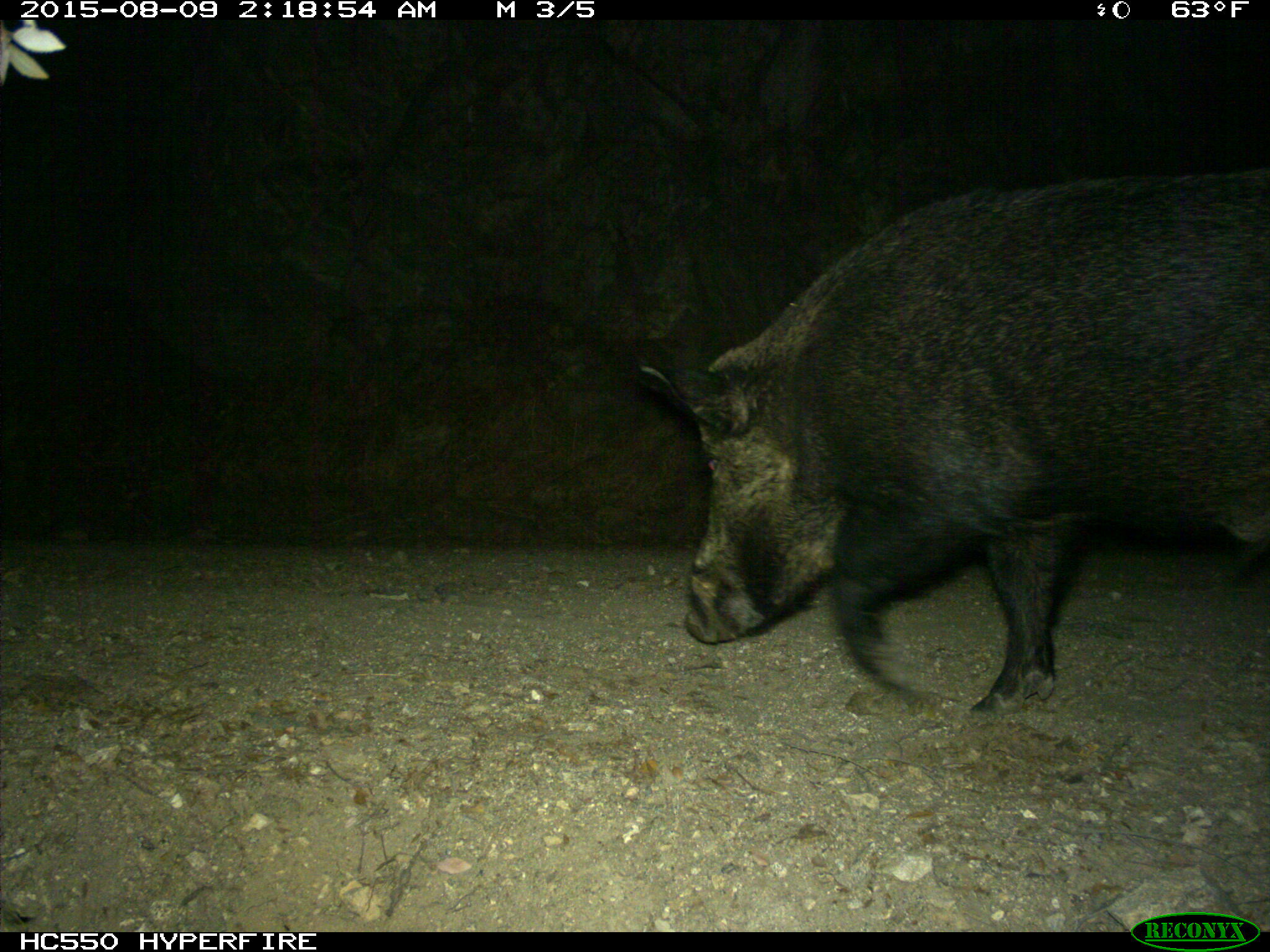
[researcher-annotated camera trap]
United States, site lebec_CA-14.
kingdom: Animalia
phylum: Chordata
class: Mammalia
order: Artiodactyla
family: Suidae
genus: Sus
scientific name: Sus scrofa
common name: wild boar